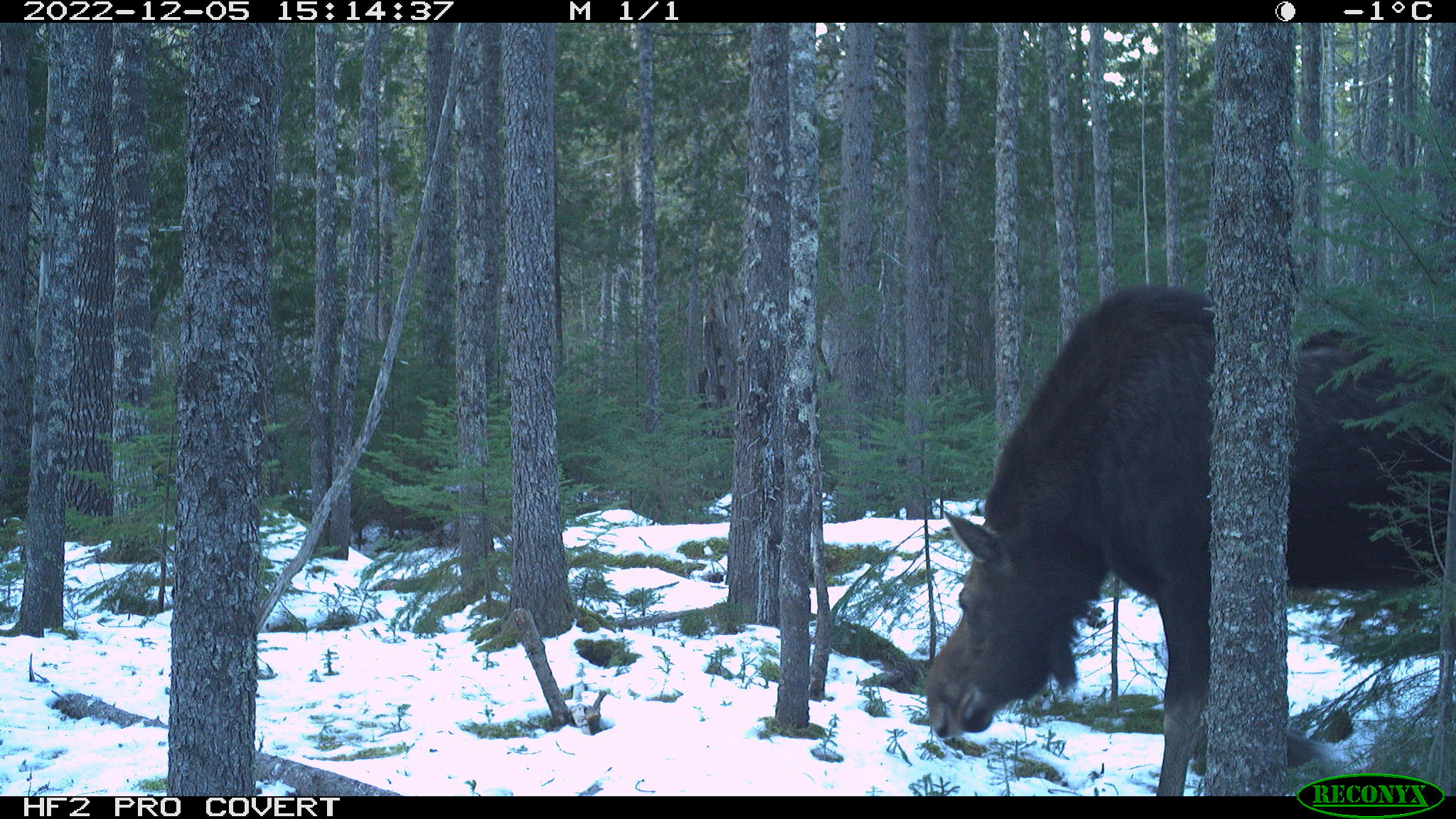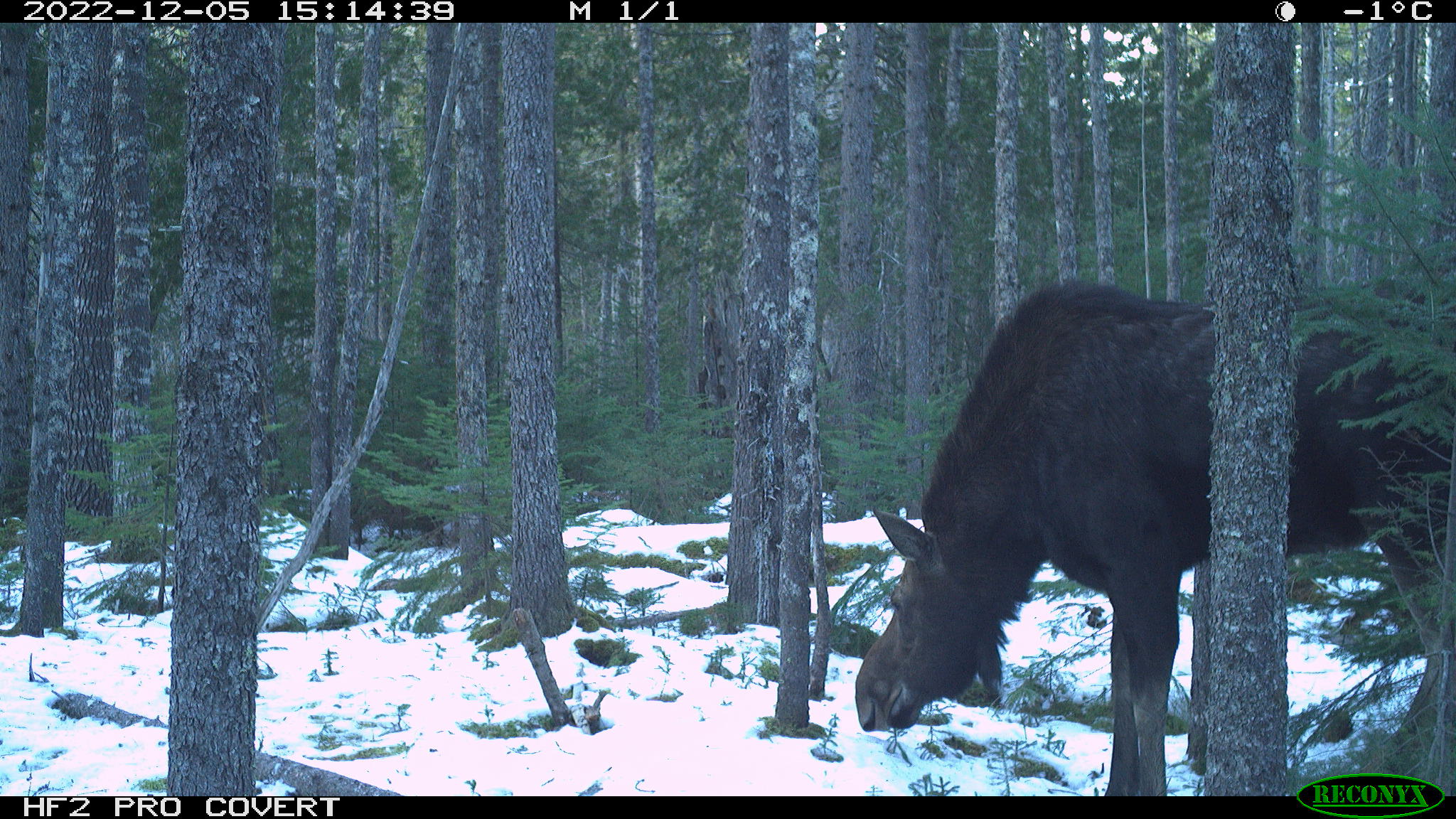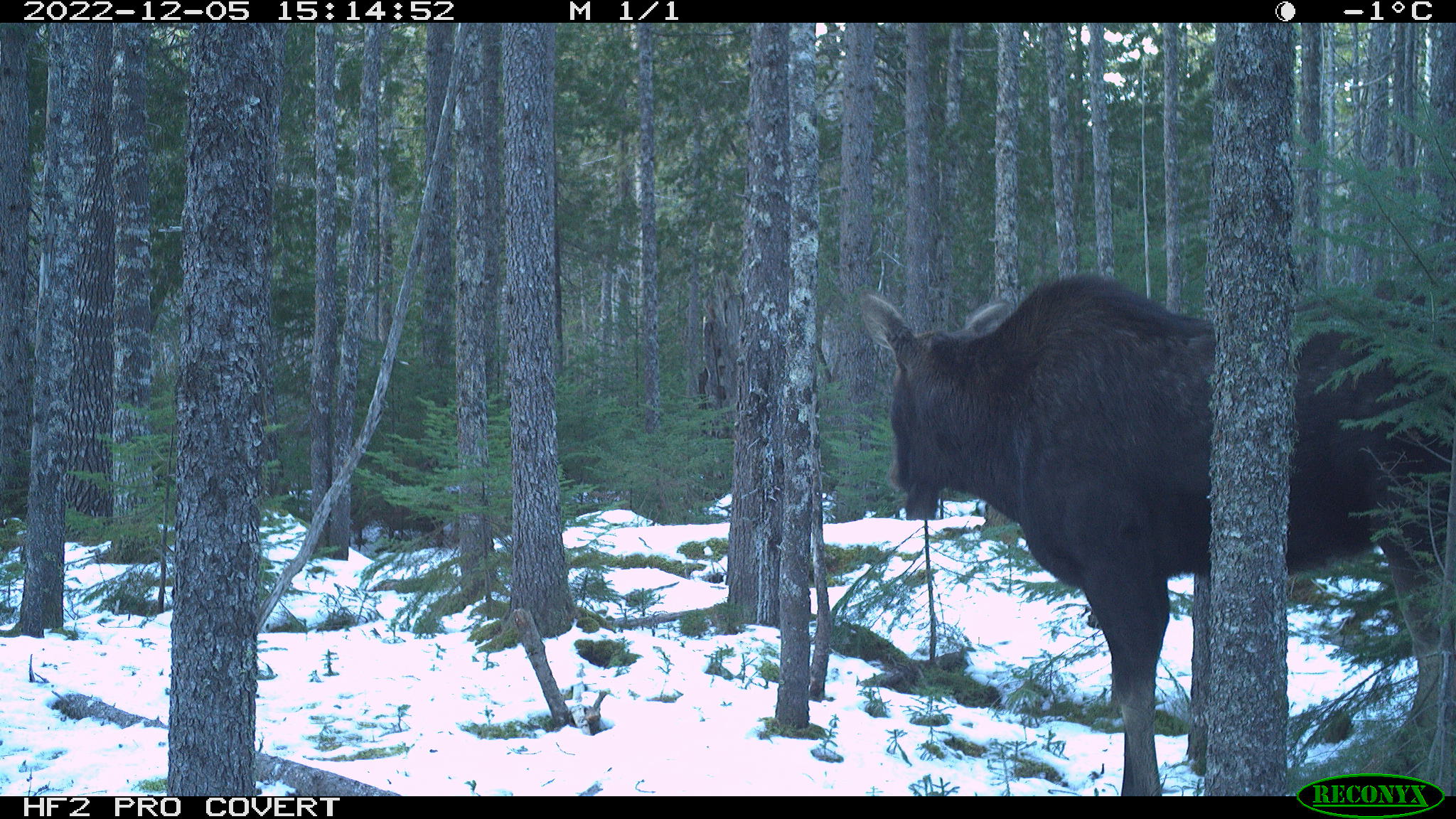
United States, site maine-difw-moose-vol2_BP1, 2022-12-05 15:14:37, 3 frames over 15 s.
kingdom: Animalia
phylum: Chordata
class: Mammalia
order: Artiodactyla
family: Cervidae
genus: Alces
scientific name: Alces alces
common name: moose